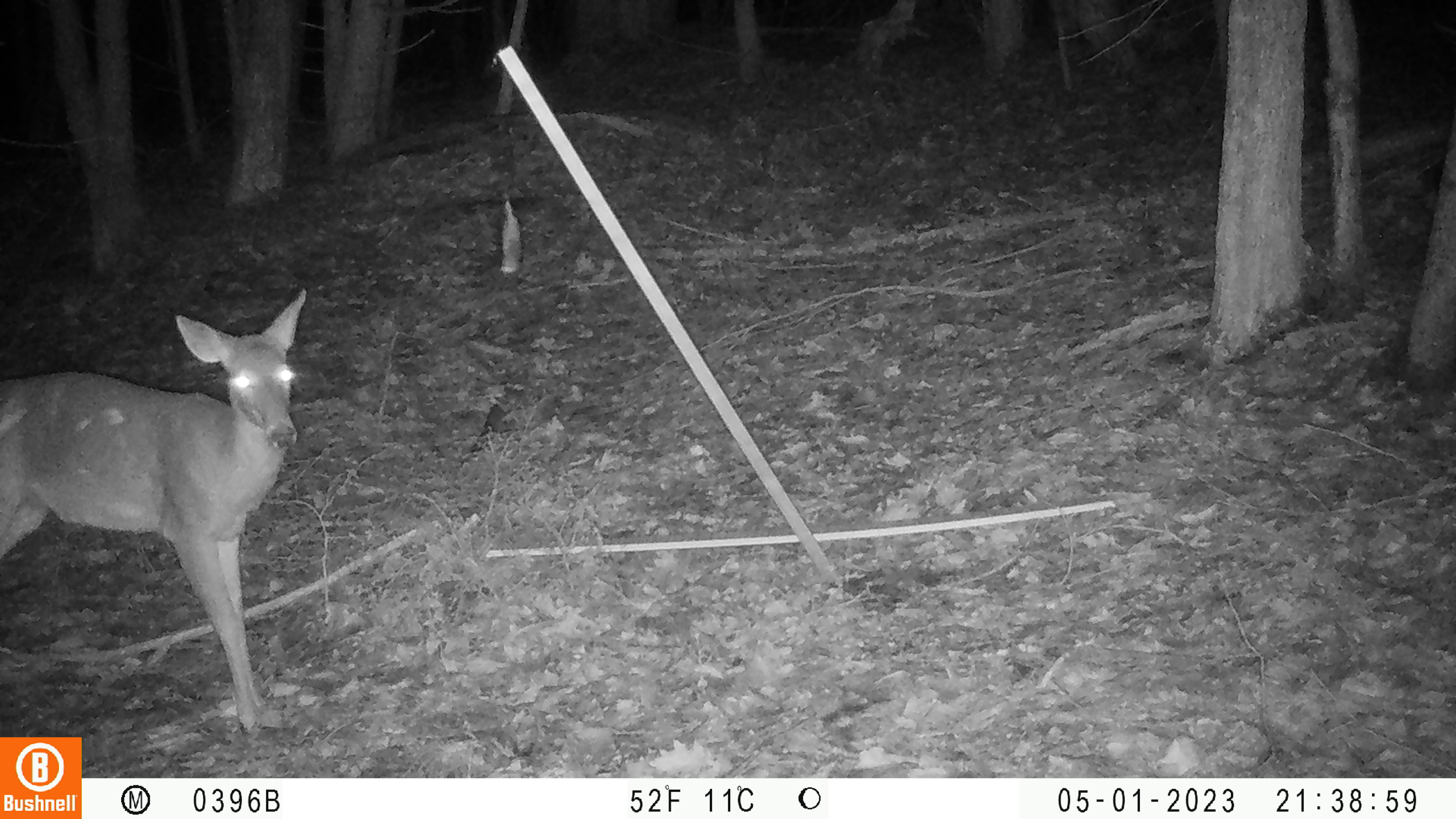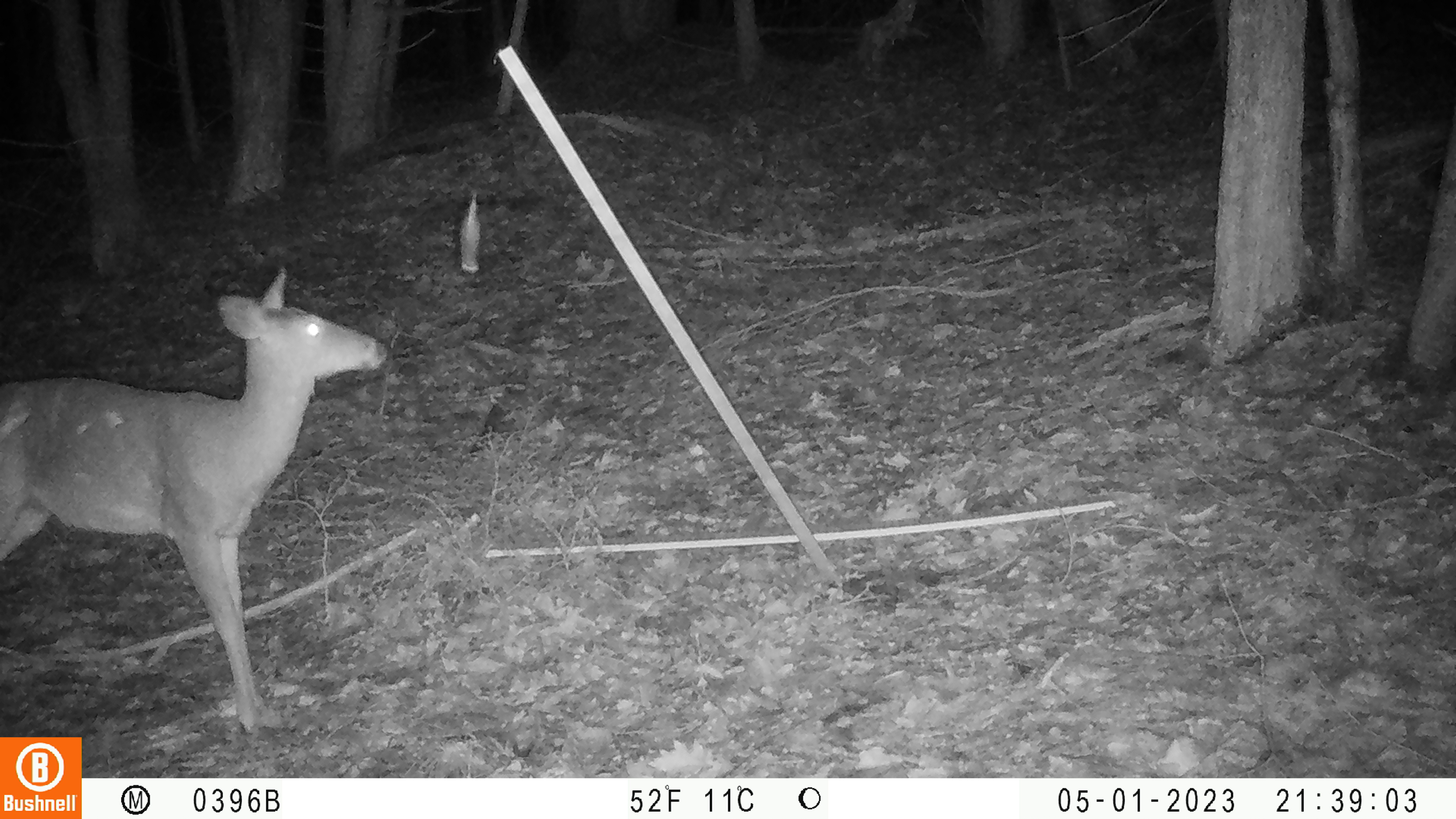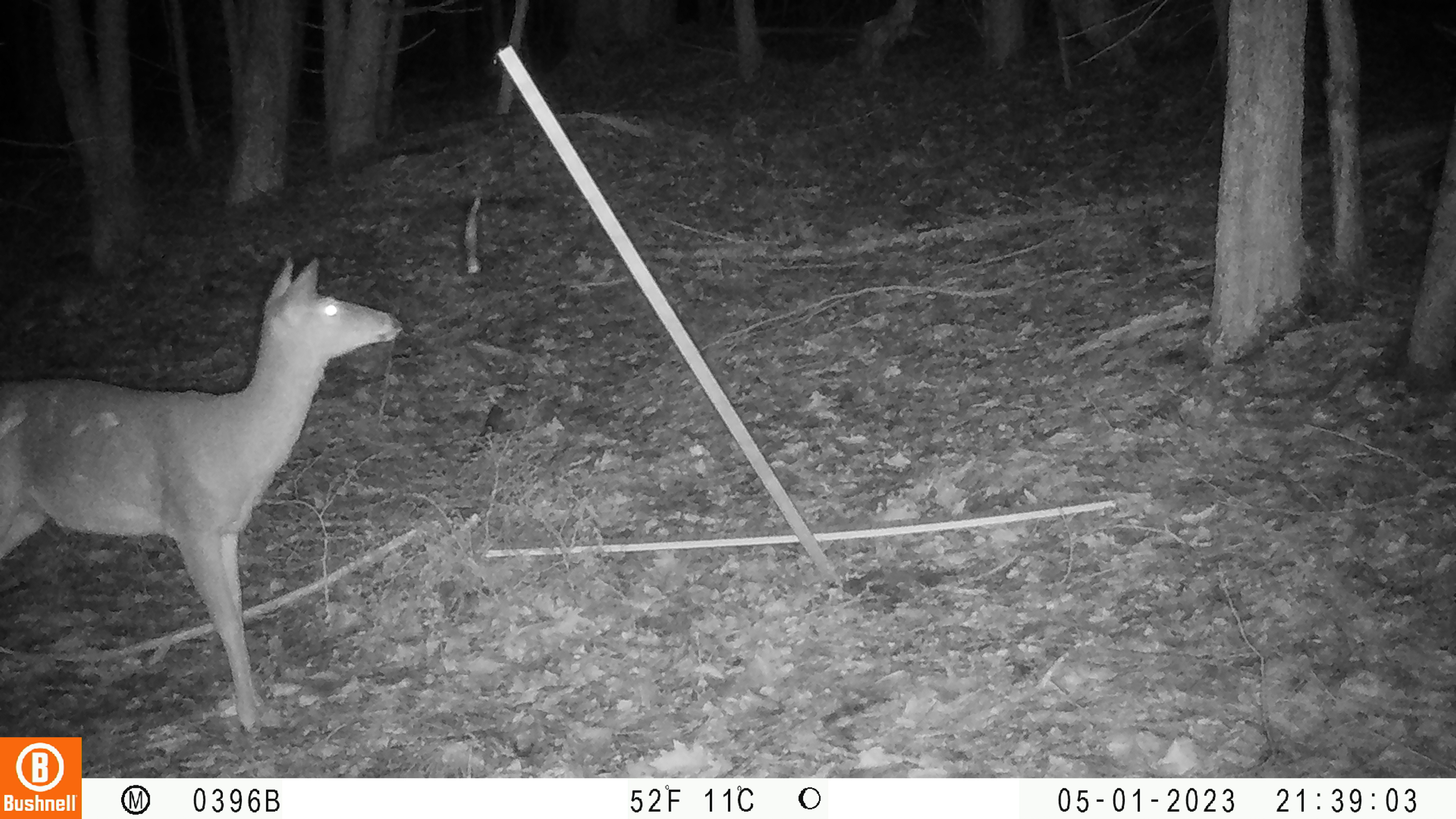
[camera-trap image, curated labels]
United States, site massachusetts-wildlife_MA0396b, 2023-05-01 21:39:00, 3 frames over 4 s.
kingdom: Animalia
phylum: Chordata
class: Mammalia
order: Artiodactyla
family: Cervidae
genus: Odocoileus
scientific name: Odocoileus virginianus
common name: white-tailed deer